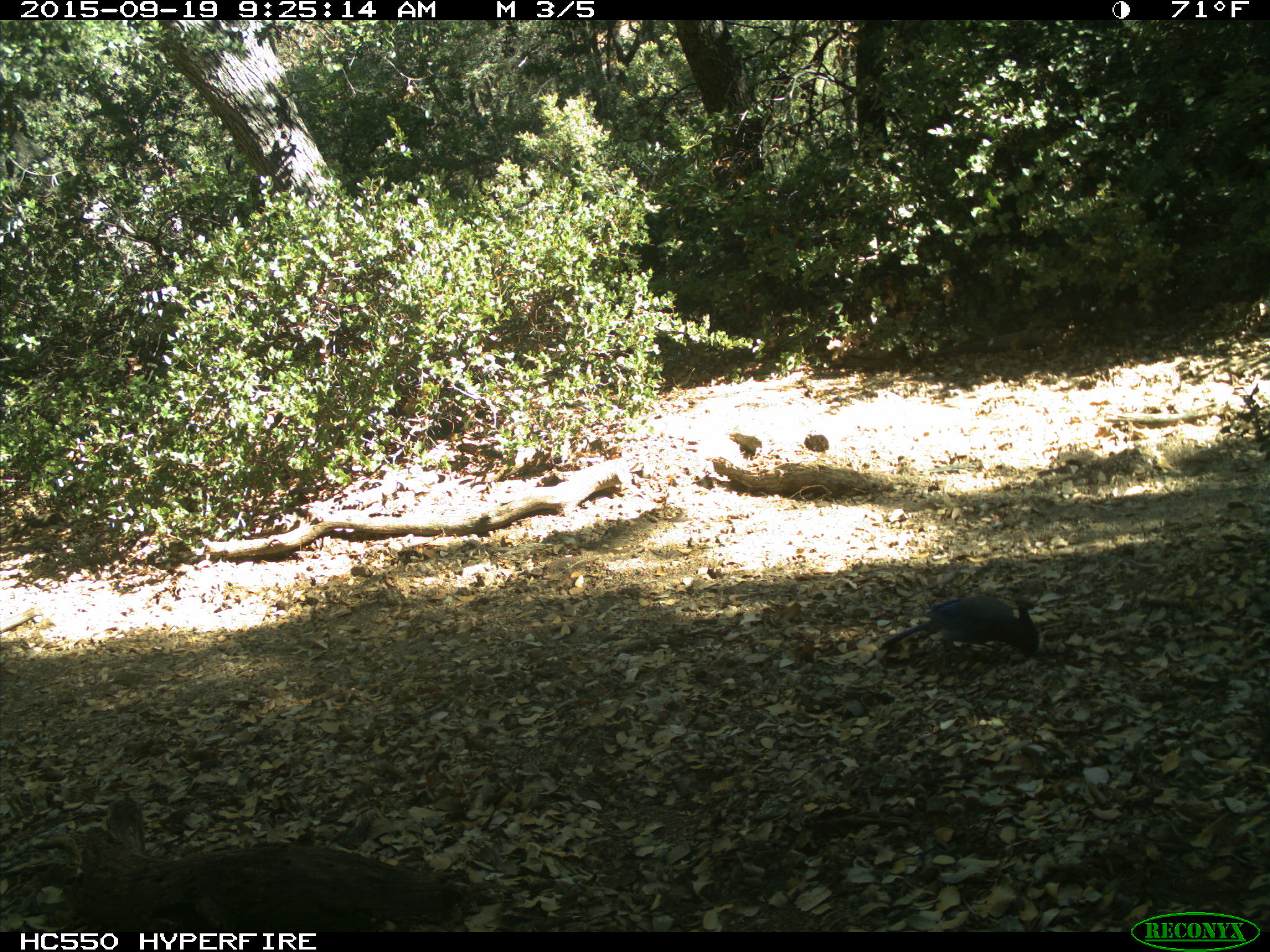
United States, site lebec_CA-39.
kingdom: Animalia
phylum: Chordata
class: Aves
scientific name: Aves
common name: birds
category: unidentified bird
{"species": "unidentified bird (birds) (Aves)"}